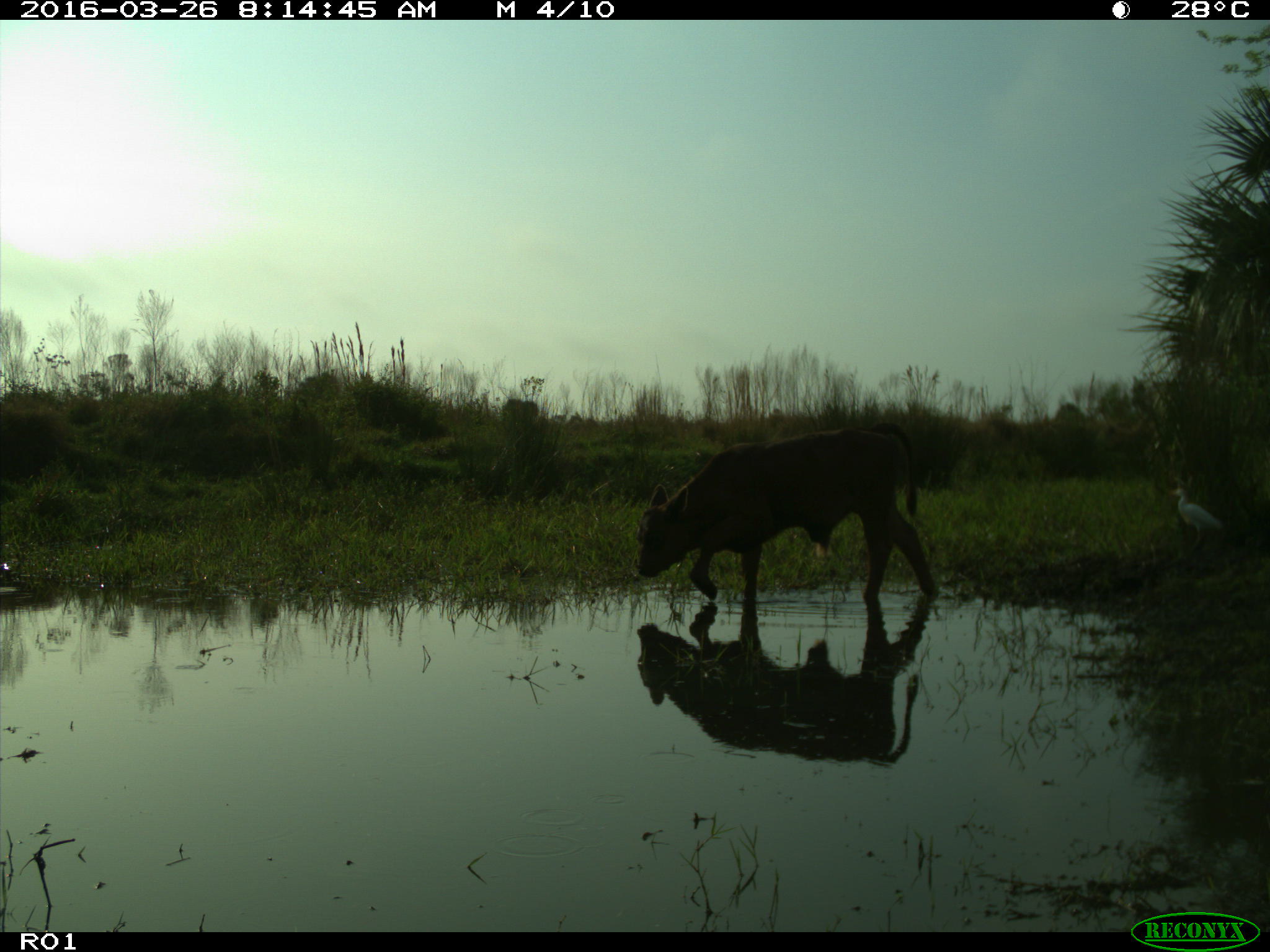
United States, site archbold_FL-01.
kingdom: Animalia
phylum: Chordata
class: Mammalia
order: Artiodactyla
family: Bovidae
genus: Bos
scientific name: Bos taurus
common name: domestic cow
Bos taurus (domestic cow).